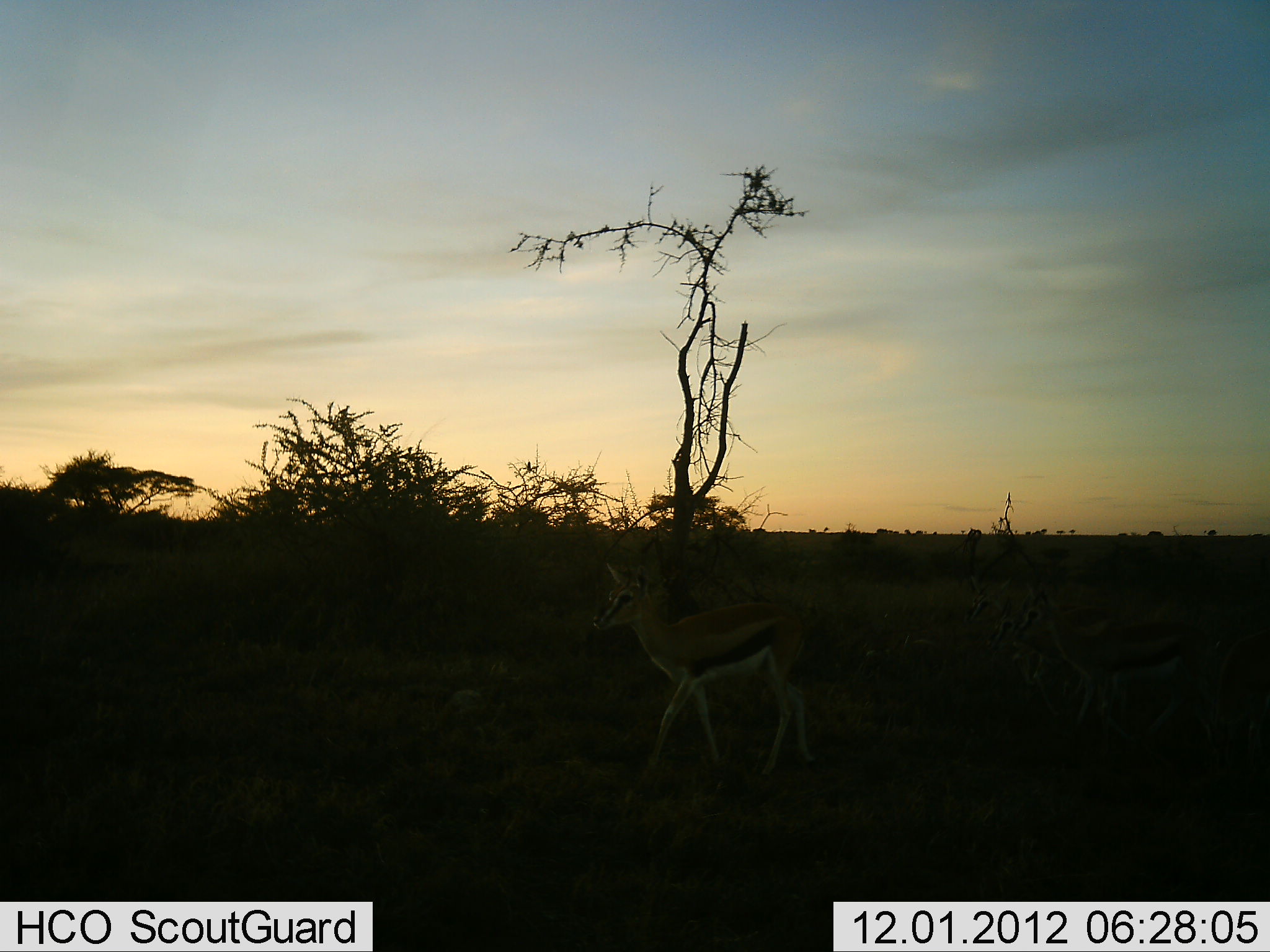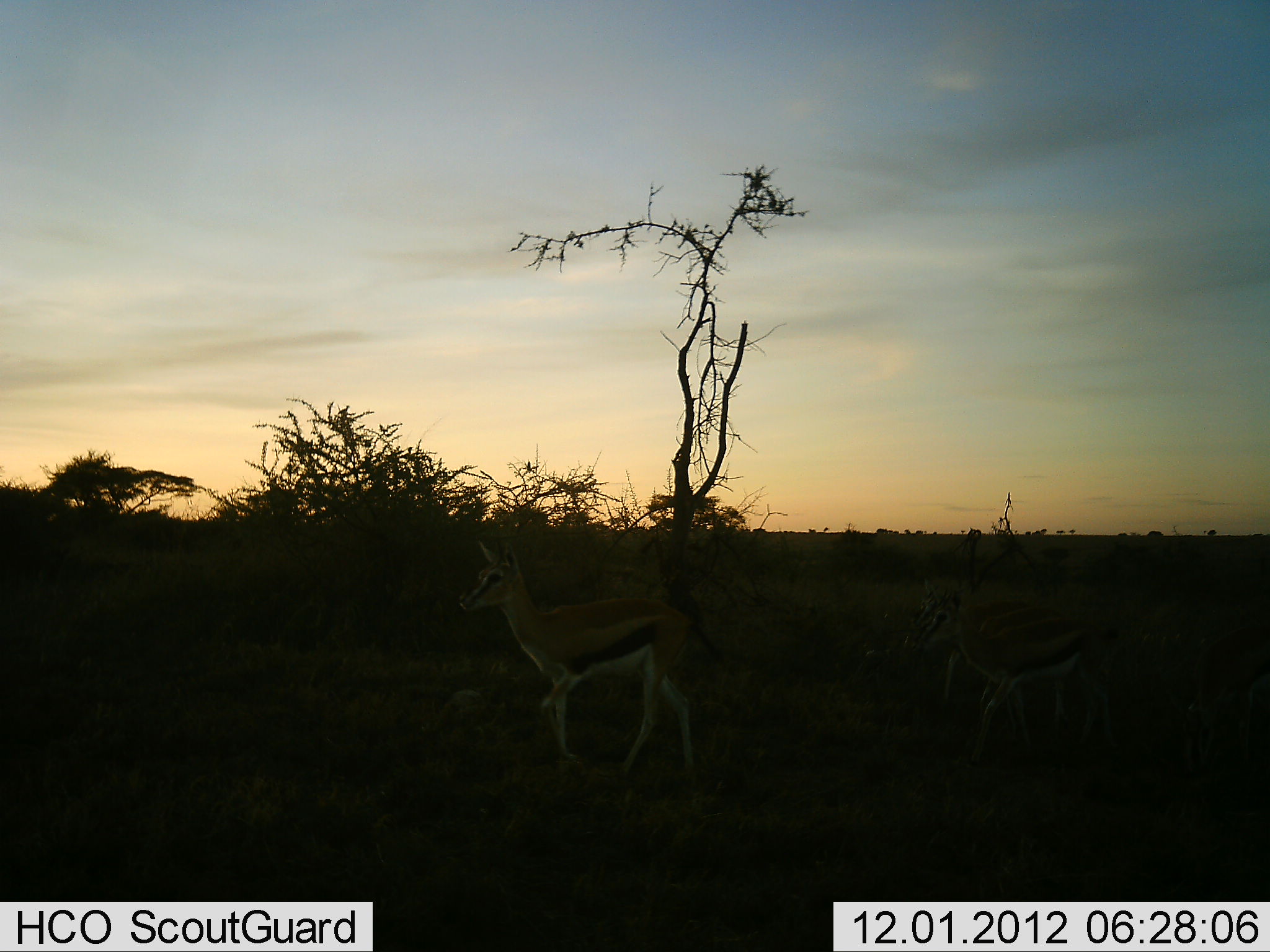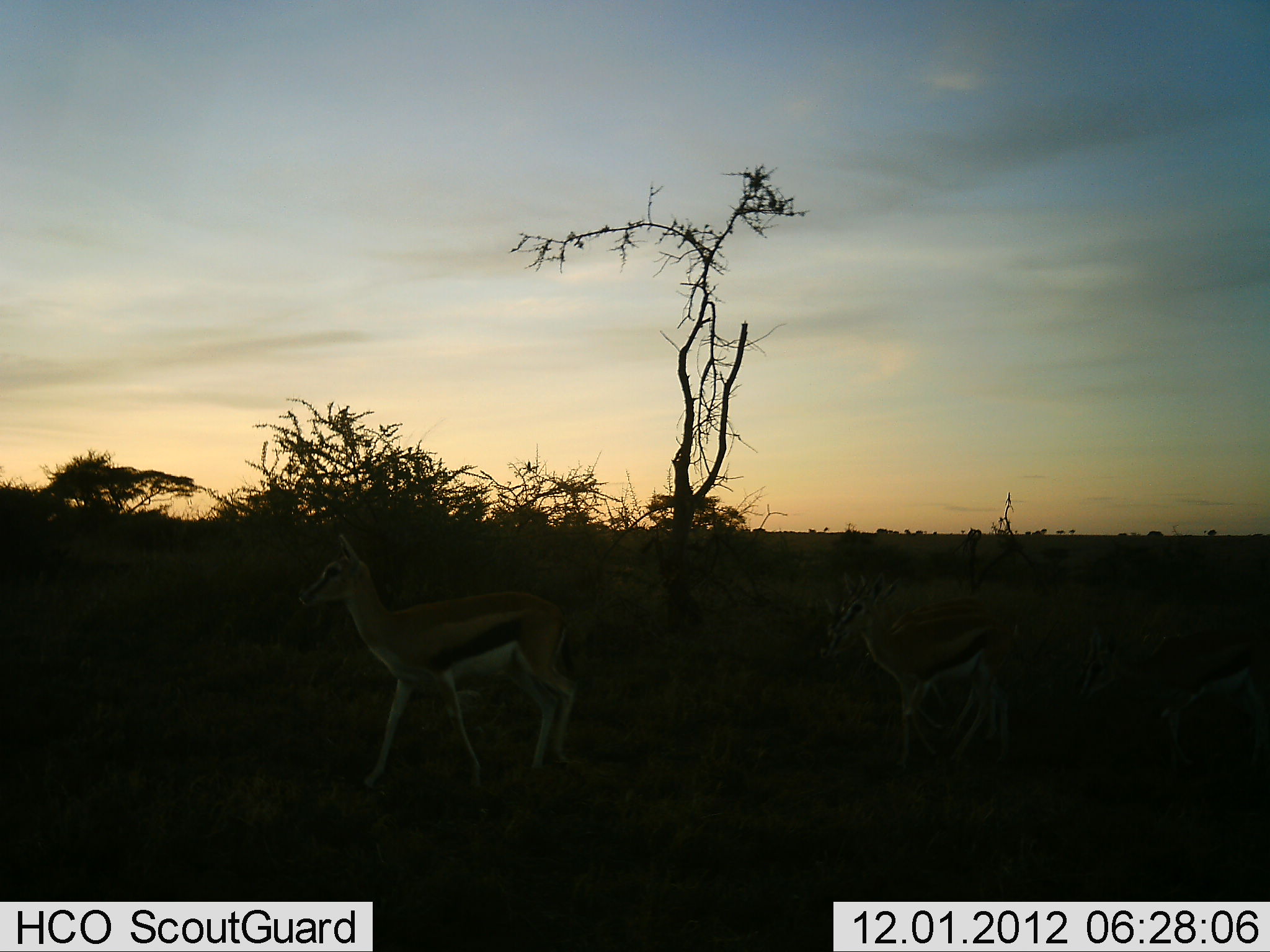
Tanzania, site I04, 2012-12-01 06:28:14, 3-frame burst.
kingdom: Animalia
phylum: Chordata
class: Mammalia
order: Artiodactyla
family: Bovidae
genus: Eudorcas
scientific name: Eudorcas thomsonii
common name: thomson's gazelle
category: gazellethomsons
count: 2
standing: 21%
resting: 0%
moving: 83%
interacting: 0%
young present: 29%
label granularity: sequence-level